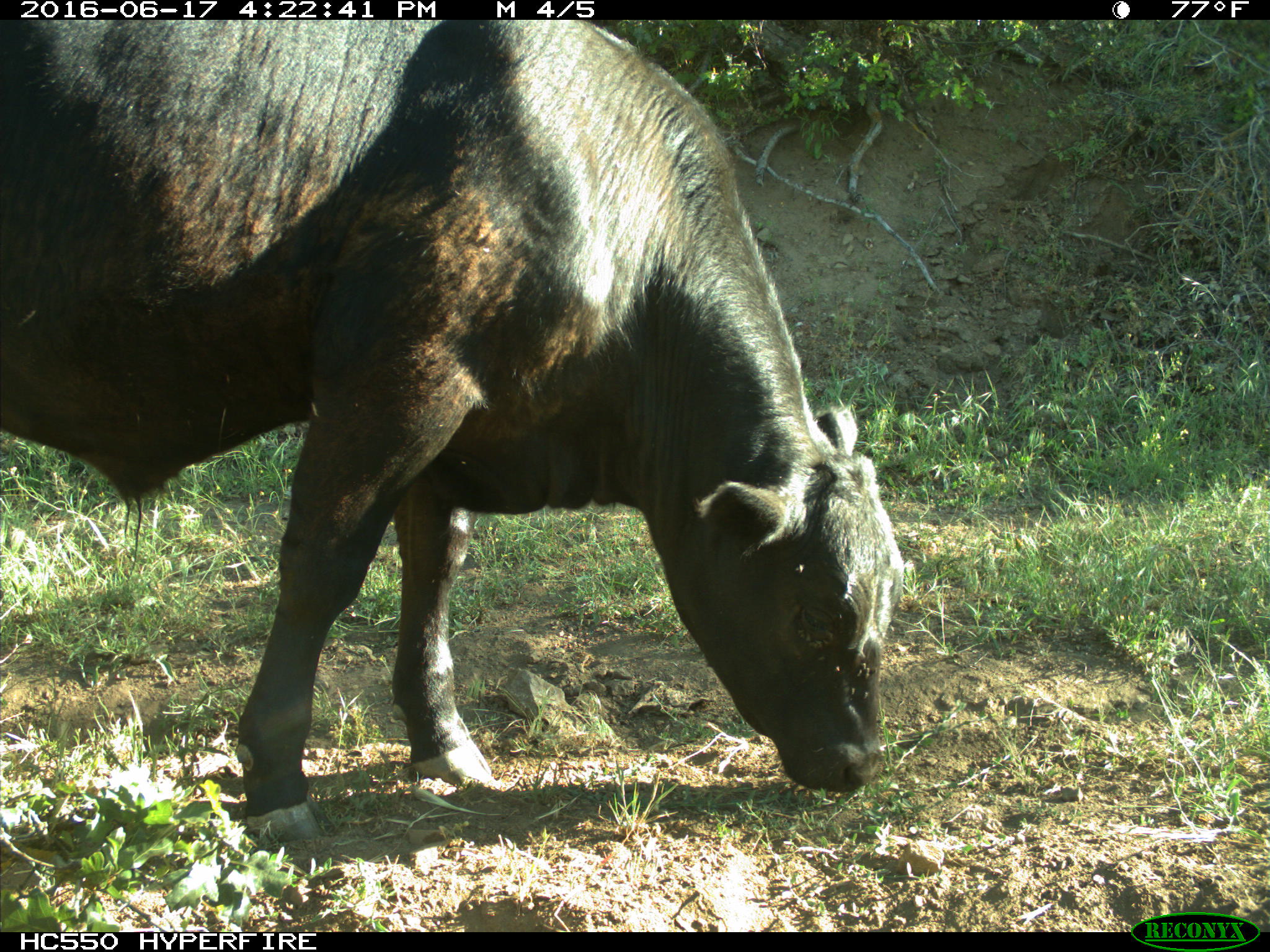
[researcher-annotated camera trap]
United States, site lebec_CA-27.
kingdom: Animalia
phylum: Chordata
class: Mammalia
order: Artiodactyla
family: Bovidae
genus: Bos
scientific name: Bos taurus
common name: domestic cow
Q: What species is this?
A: Bos taurus (domestic cow).